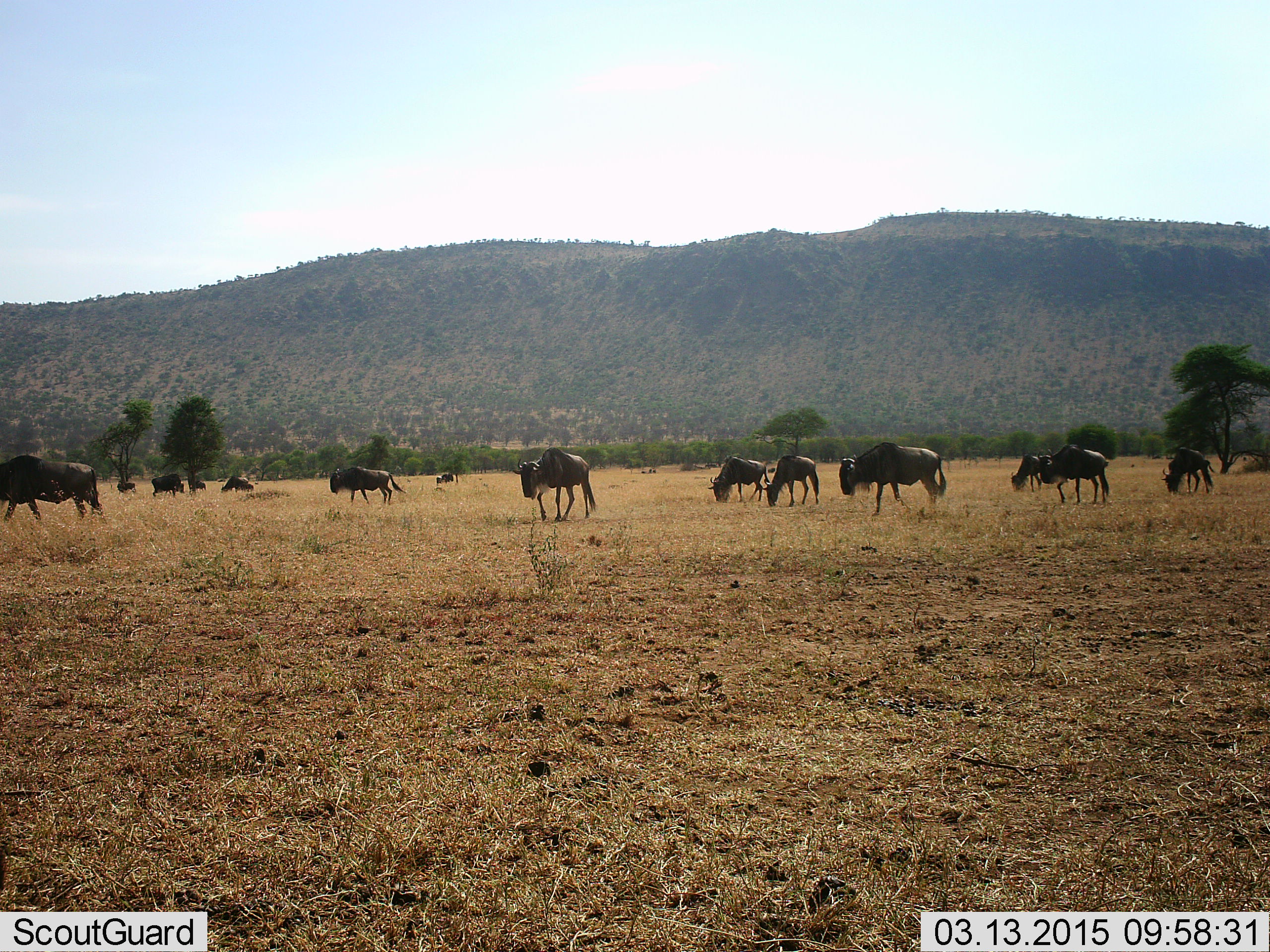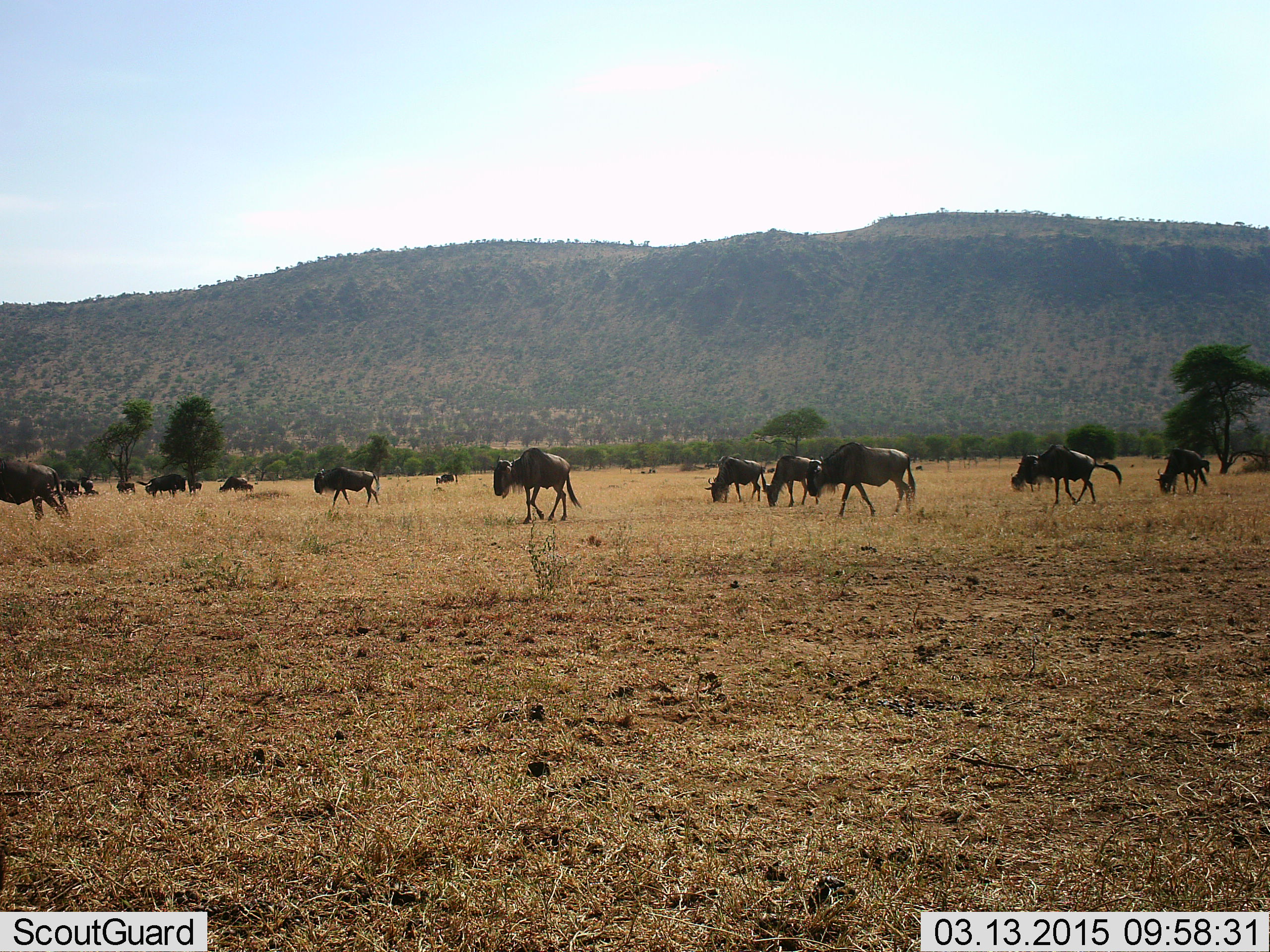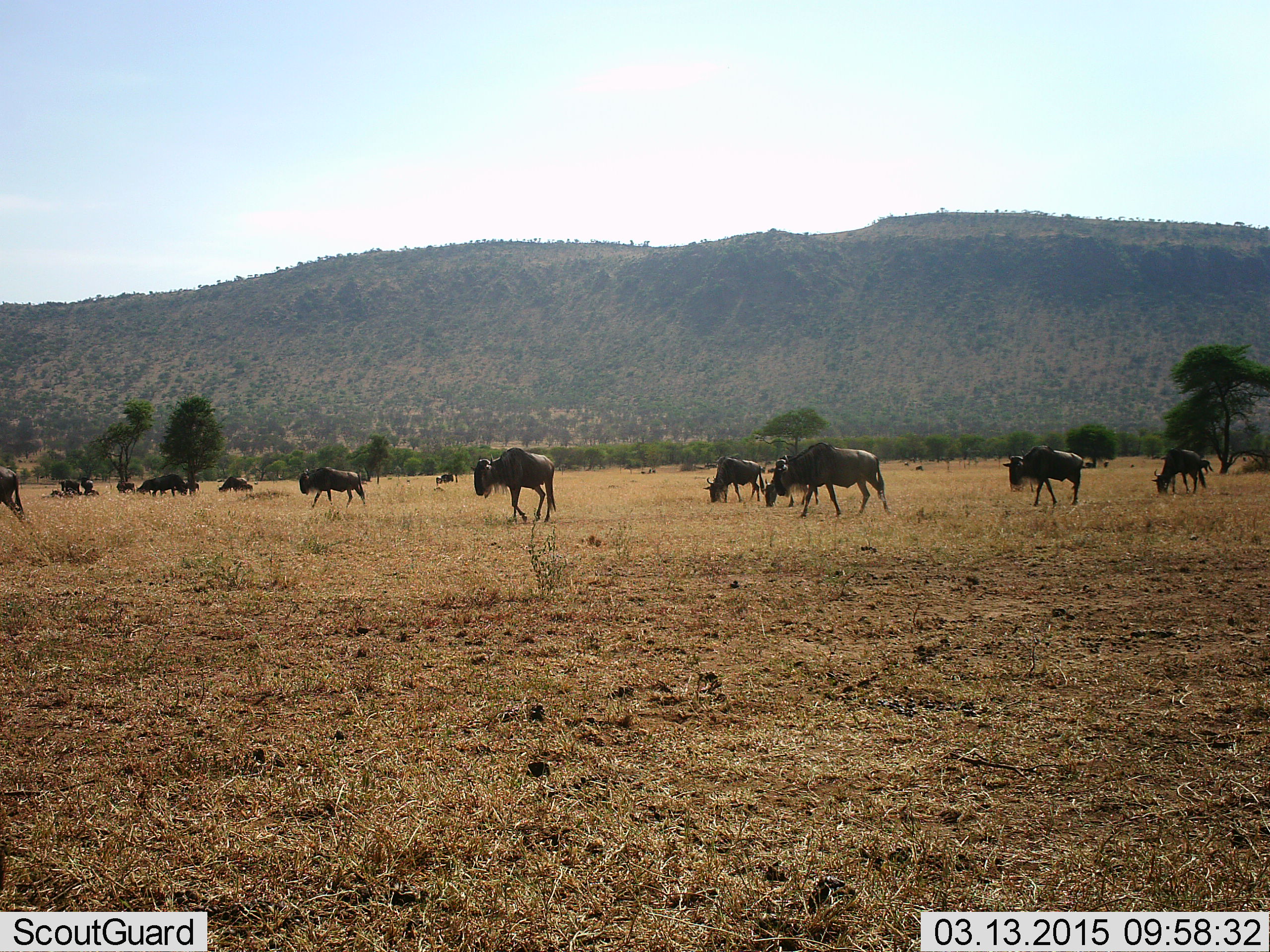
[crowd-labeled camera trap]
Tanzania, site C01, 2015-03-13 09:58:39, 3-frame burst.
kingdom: Animalia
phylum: Chordata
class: Mammalia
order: Artiodactyla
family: Bovidae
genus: Connochaetes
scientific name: Connochaetes taurinus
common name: blue wildebeest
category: wildebeest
Wildebeest (blue wildebeest) (Connochaetes taurinus), count 11-50. Behavior (volunteer vote fractions): standing 40%, resting 20%, moving 90%, interacting 0%. Young present (vote fraction): 0%. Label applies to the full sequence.